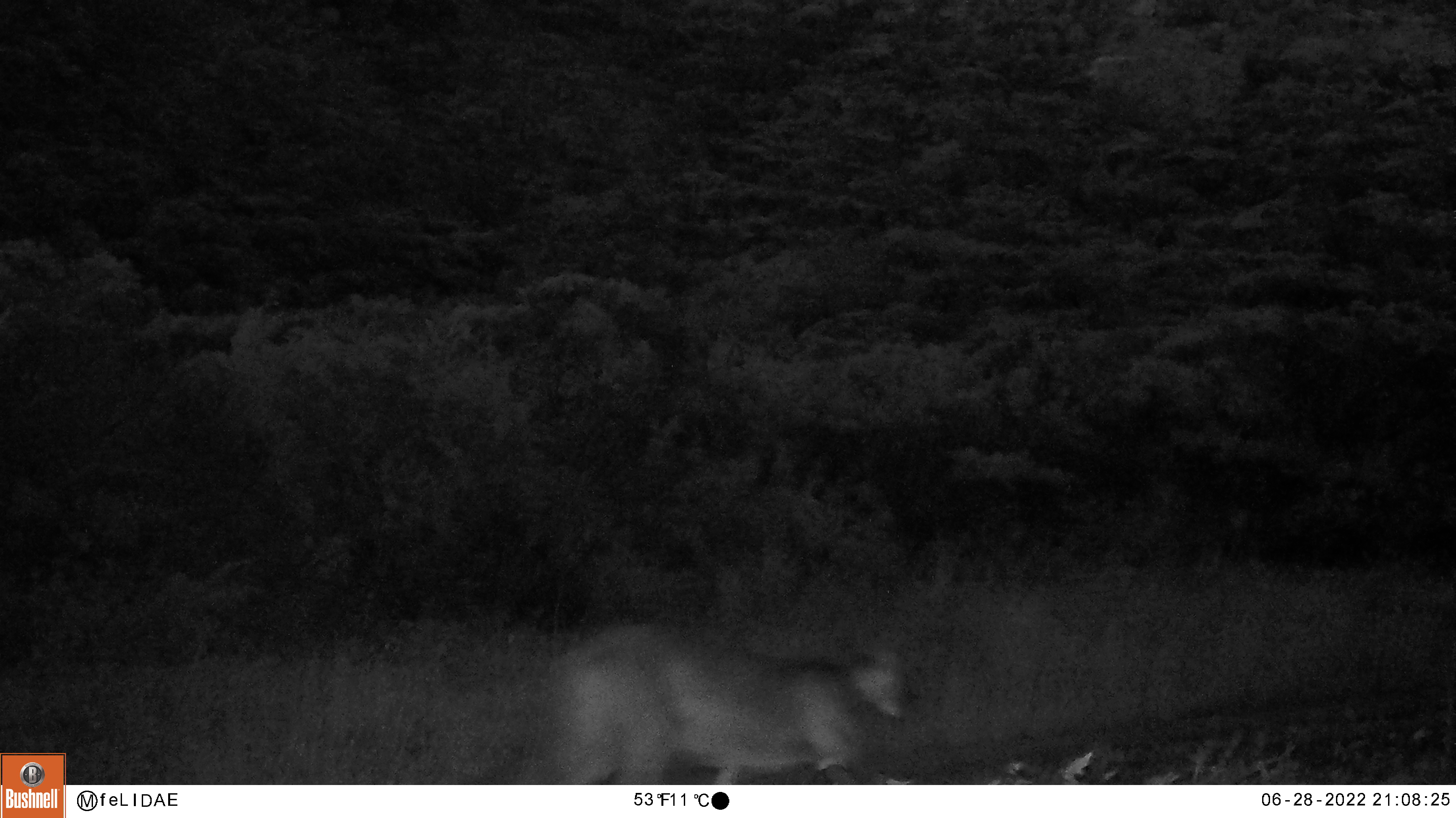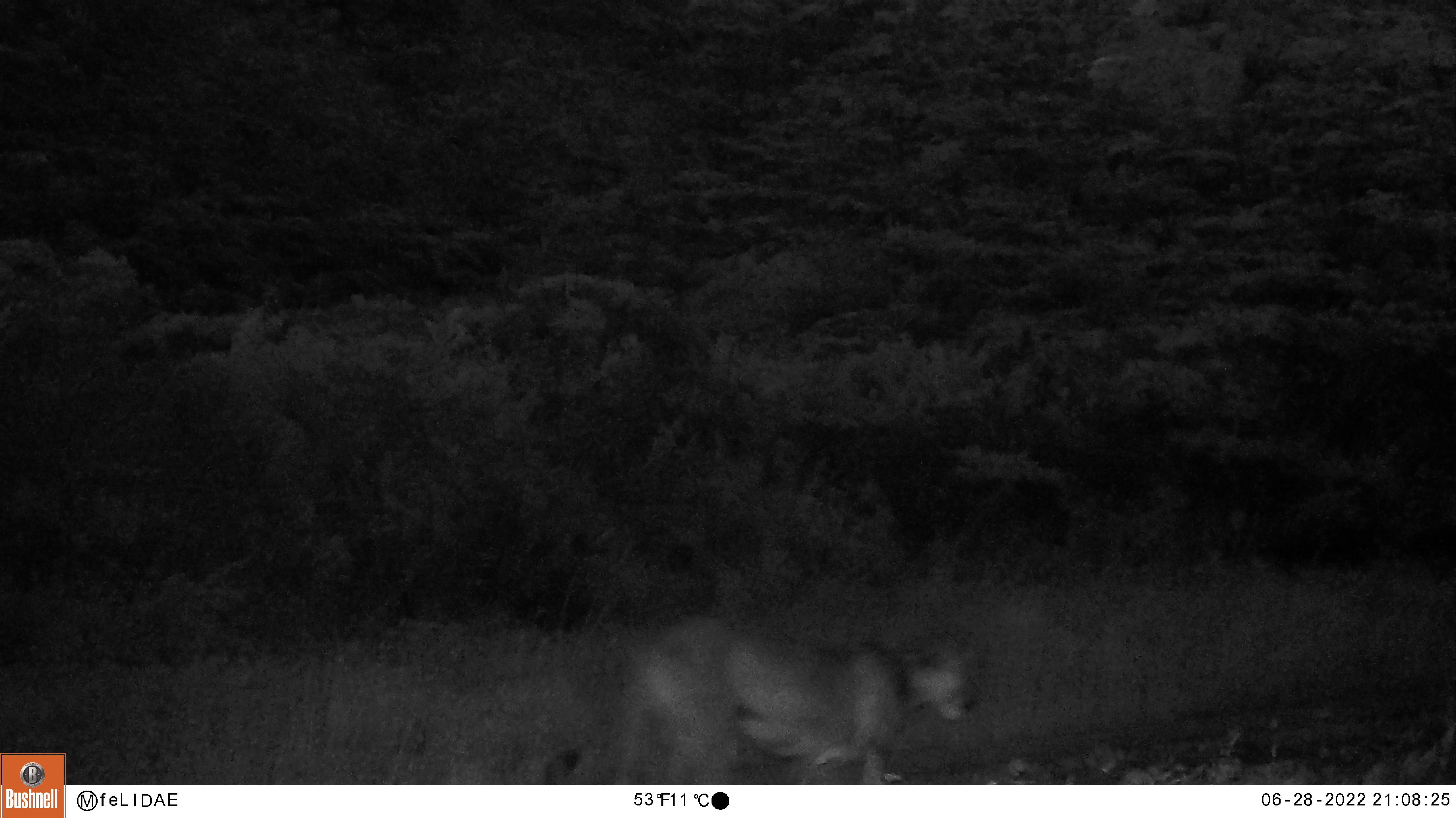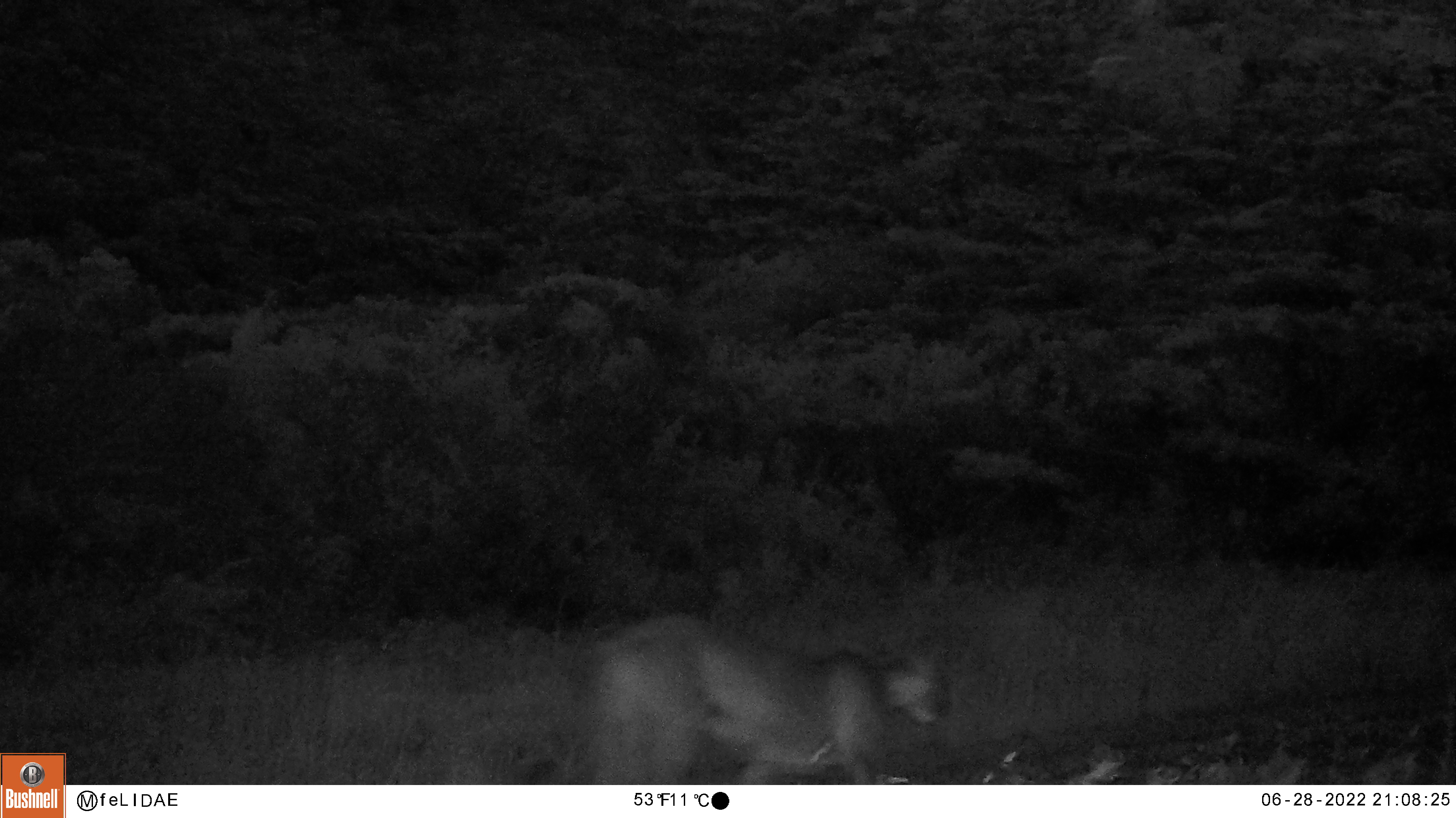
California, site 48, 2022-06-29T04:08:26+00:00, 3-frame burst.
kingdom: Animalia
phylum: Chordata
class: Mammalia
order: Carnivora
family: Felidae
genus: Puma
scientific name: Puma concolor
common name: puma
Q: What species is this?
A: Puma (Puma concolor).